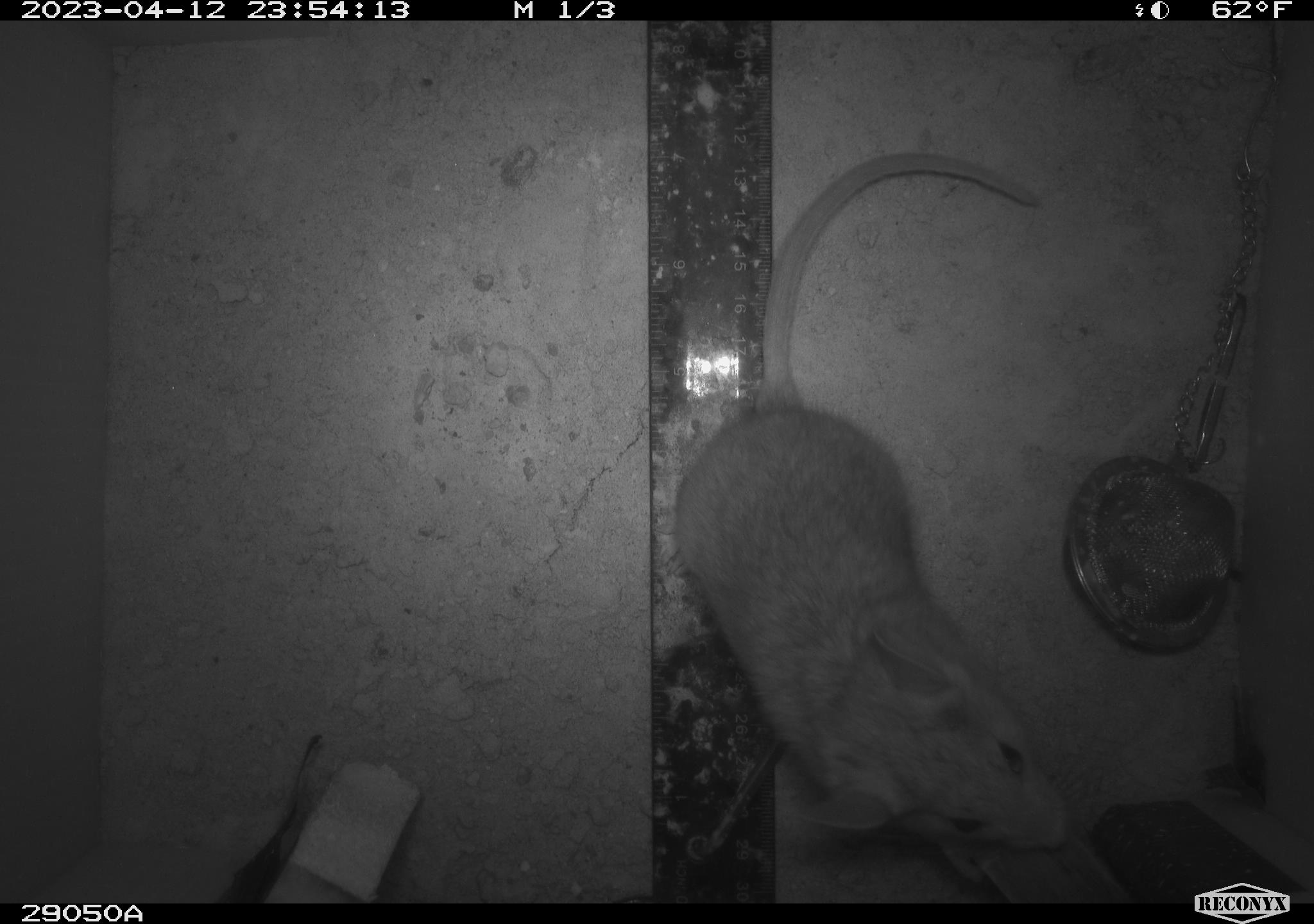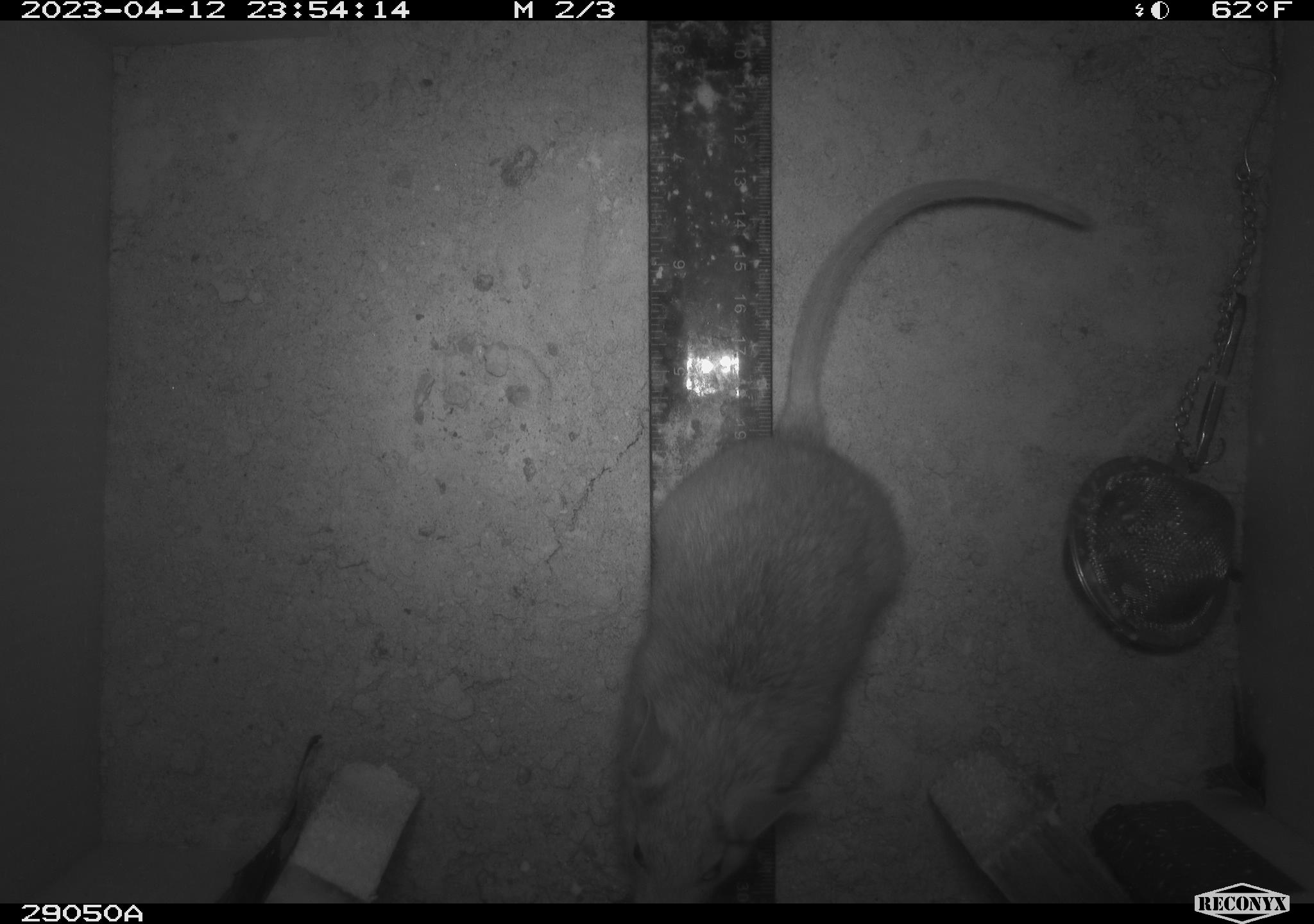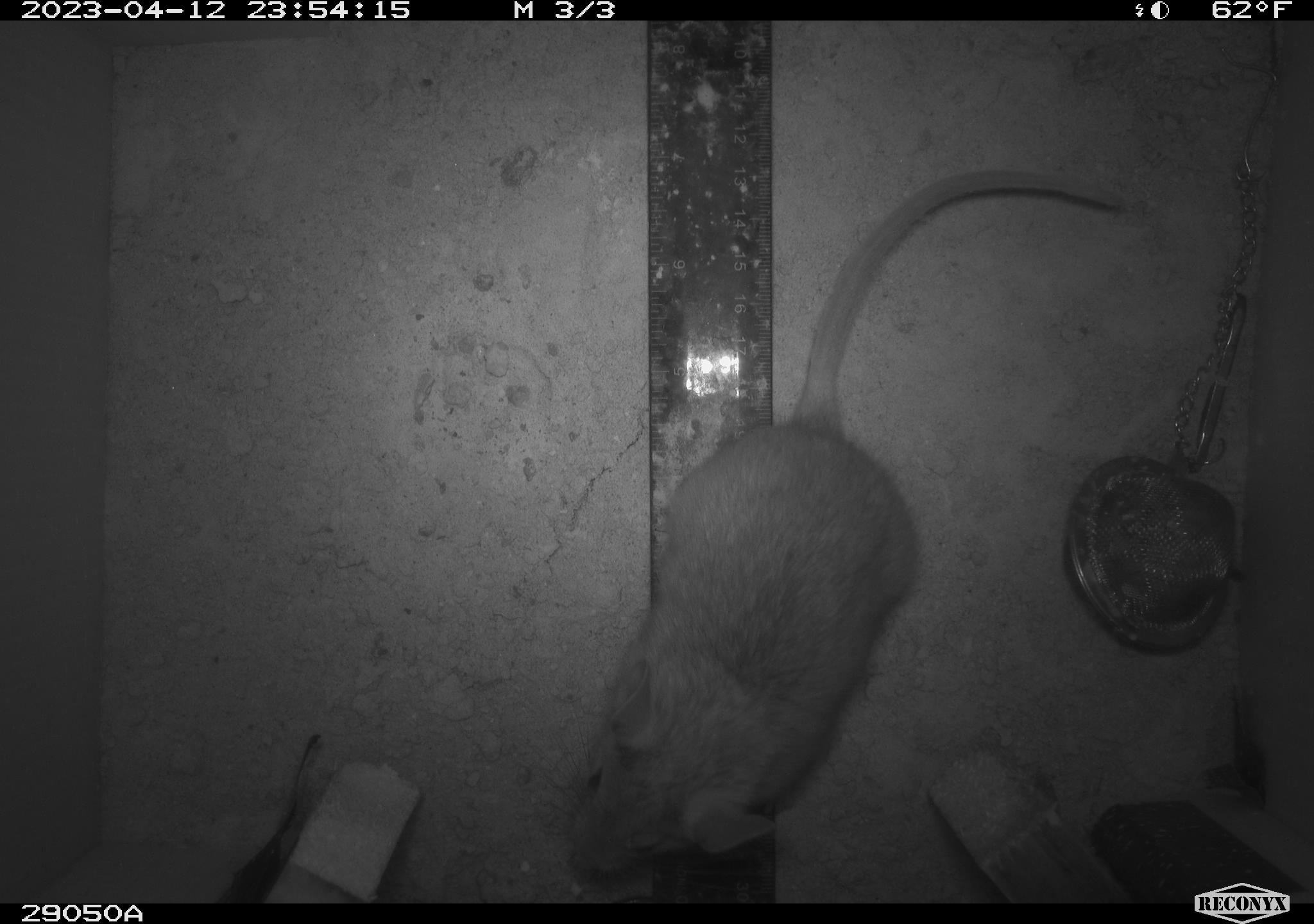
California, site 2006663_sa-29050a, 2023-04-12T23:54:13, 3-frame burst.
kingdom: Animalia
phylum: Chordata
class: Mammalia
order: Rodentia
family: Cricetidae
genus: Neotoma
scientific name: Neotoma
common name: pack rat or woodrat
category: neotoma species